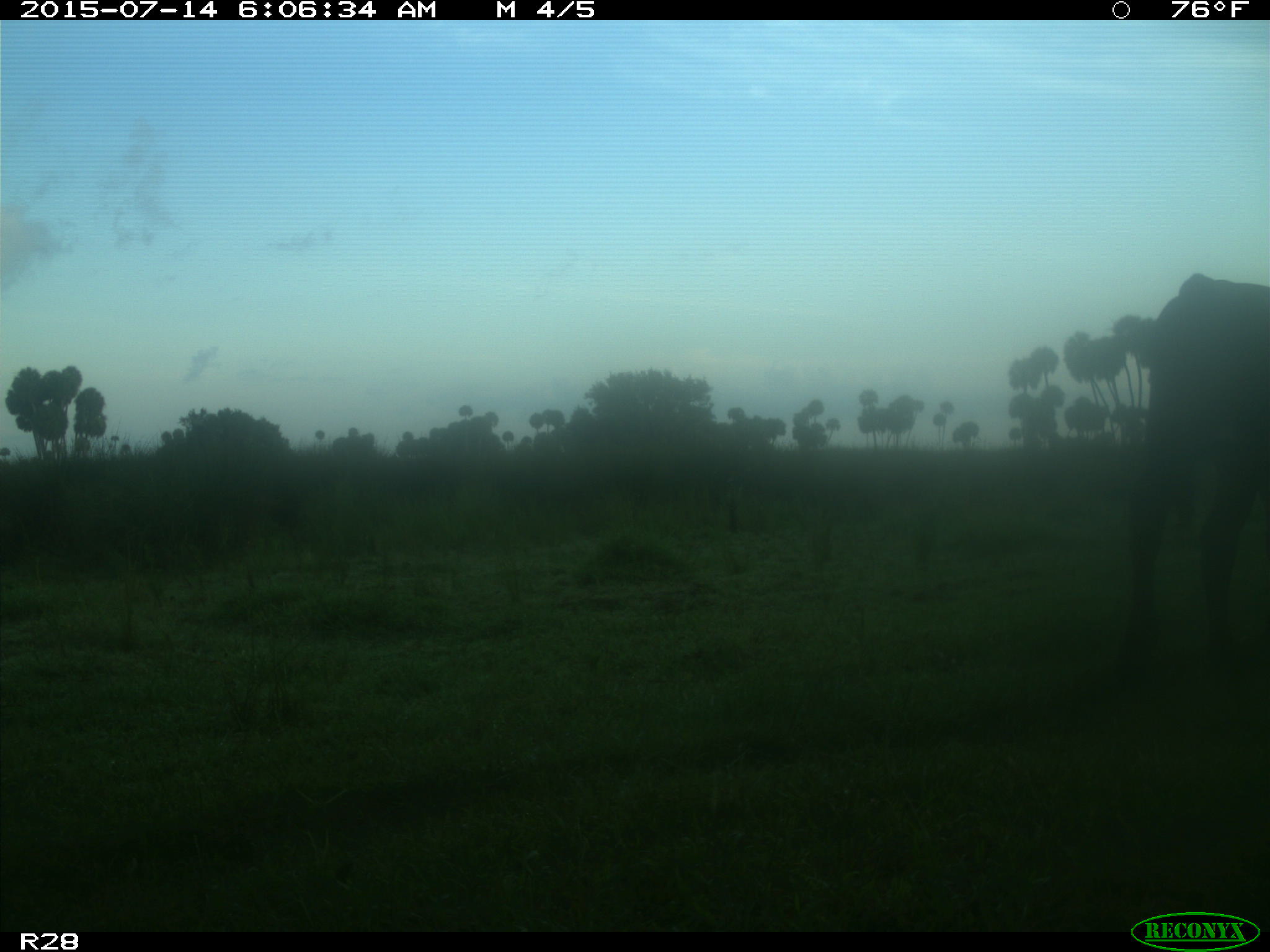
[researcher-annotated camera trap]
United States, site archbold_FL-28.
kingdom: Animalia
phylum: Chordata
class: Mammalia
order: Artiodactyla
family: Bovidae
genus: Bos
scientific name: Bos taurus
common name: domestic cow